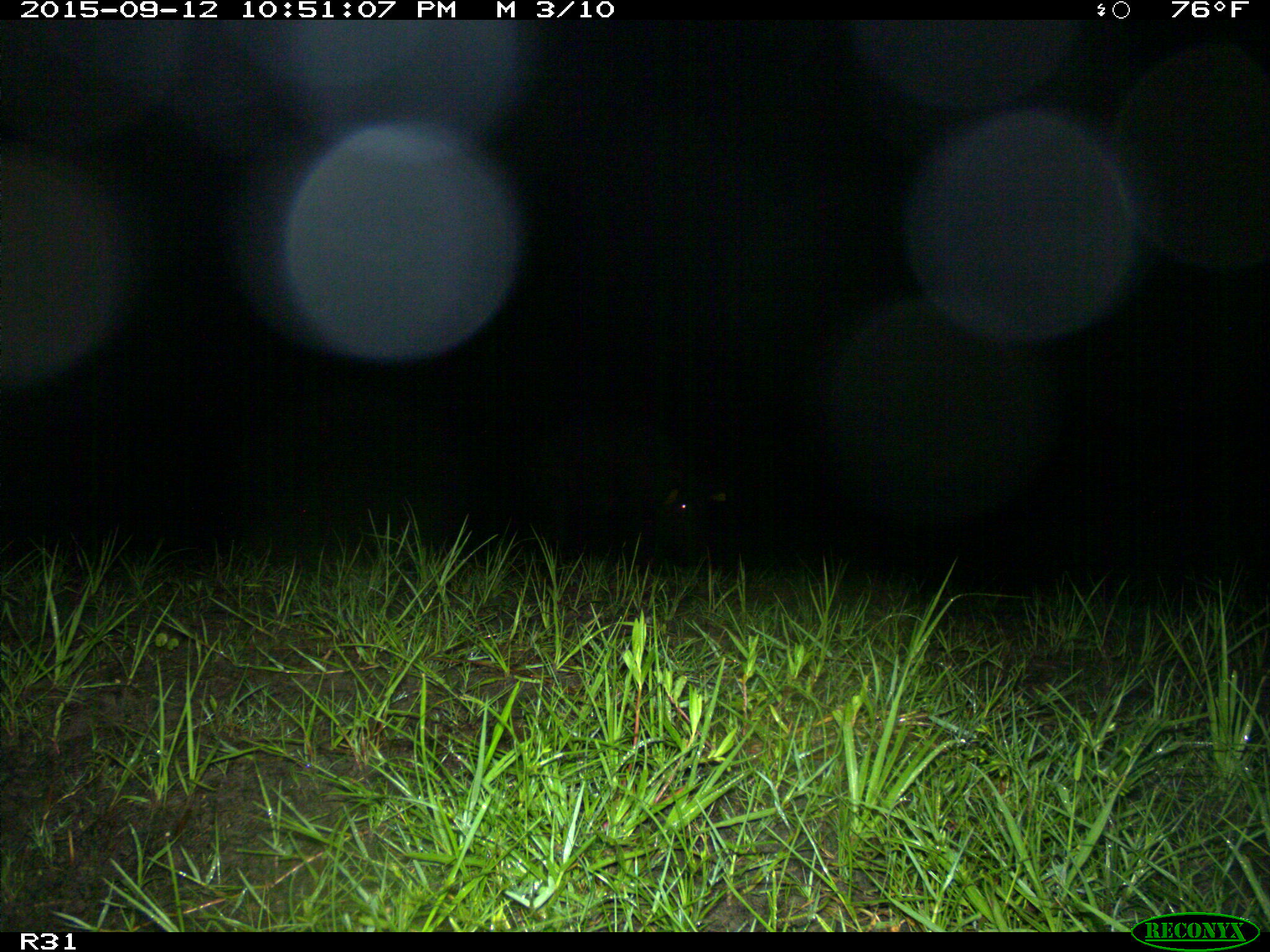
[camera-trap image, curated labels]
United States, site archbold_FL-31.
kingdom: Animalia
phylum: Chordata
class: Mammalia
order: Artiodactyla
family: Suidae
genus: Sus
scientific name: Sus scrofa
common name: wild boar